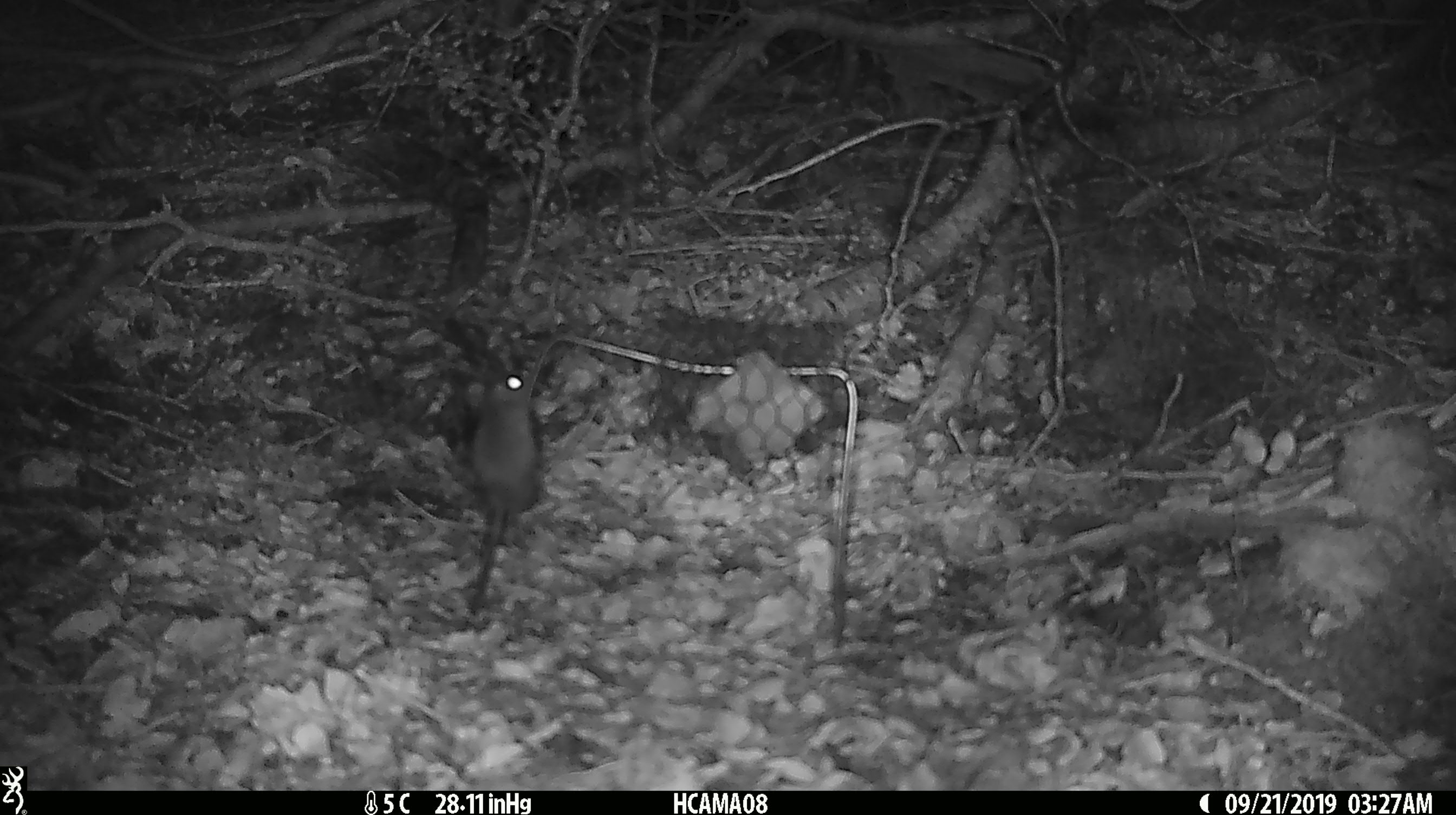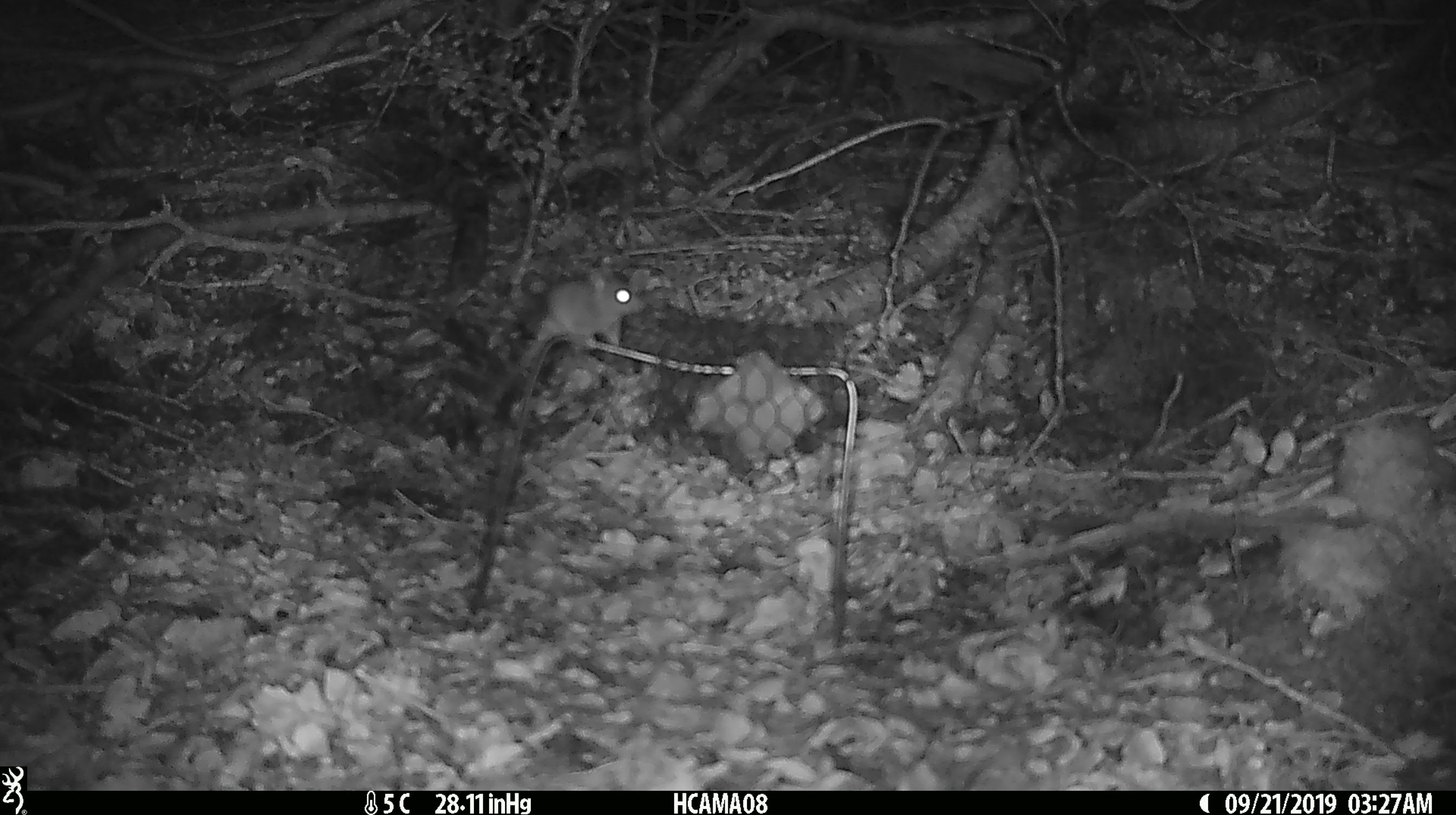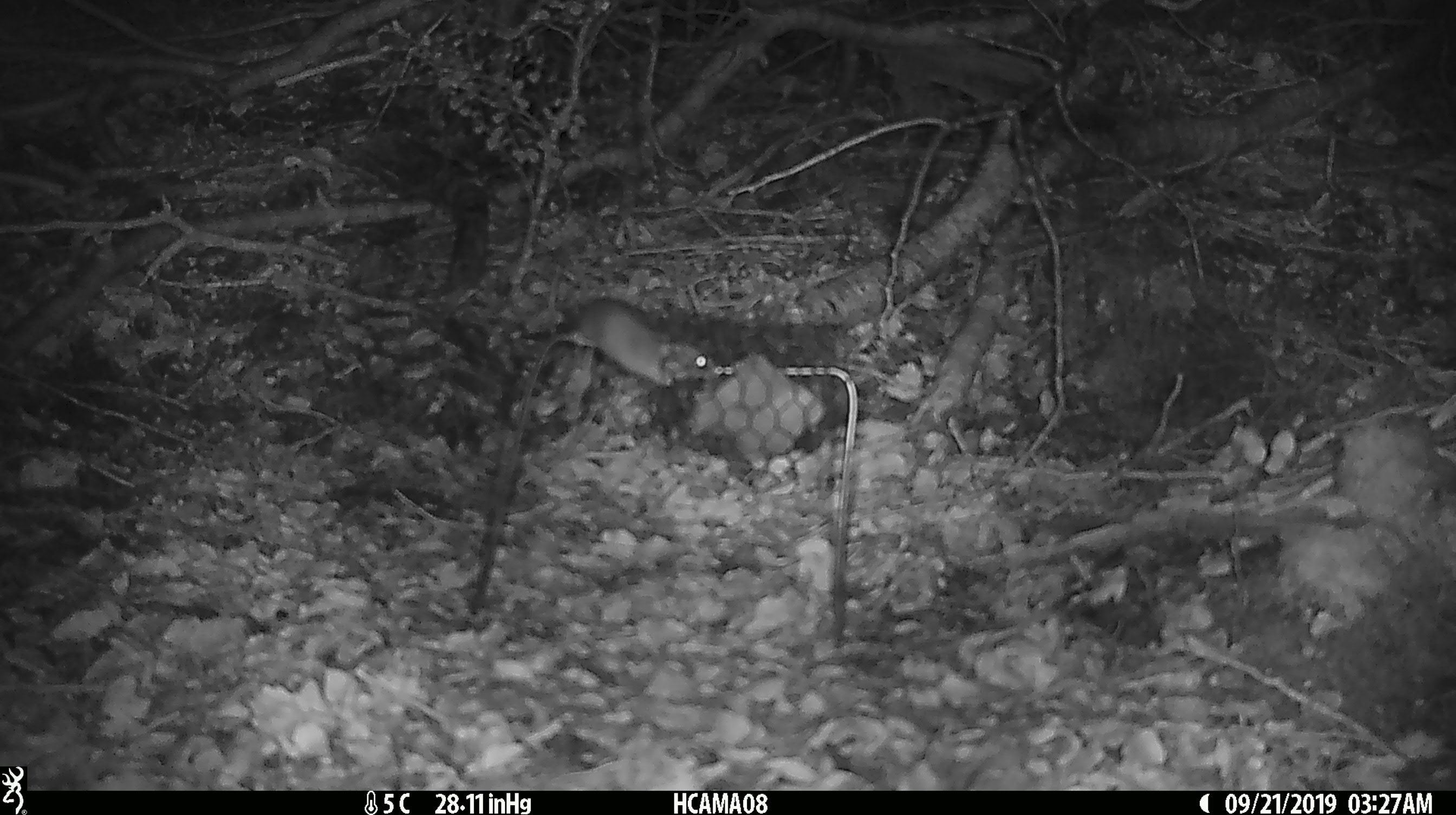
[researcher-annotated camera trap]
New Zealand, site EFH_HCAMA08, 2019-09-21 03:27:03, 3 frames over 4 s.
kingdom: Animalia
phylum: Chordata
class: Mammalia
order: Rodentia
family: Muridae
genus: Mus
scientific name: Mus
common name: mouse